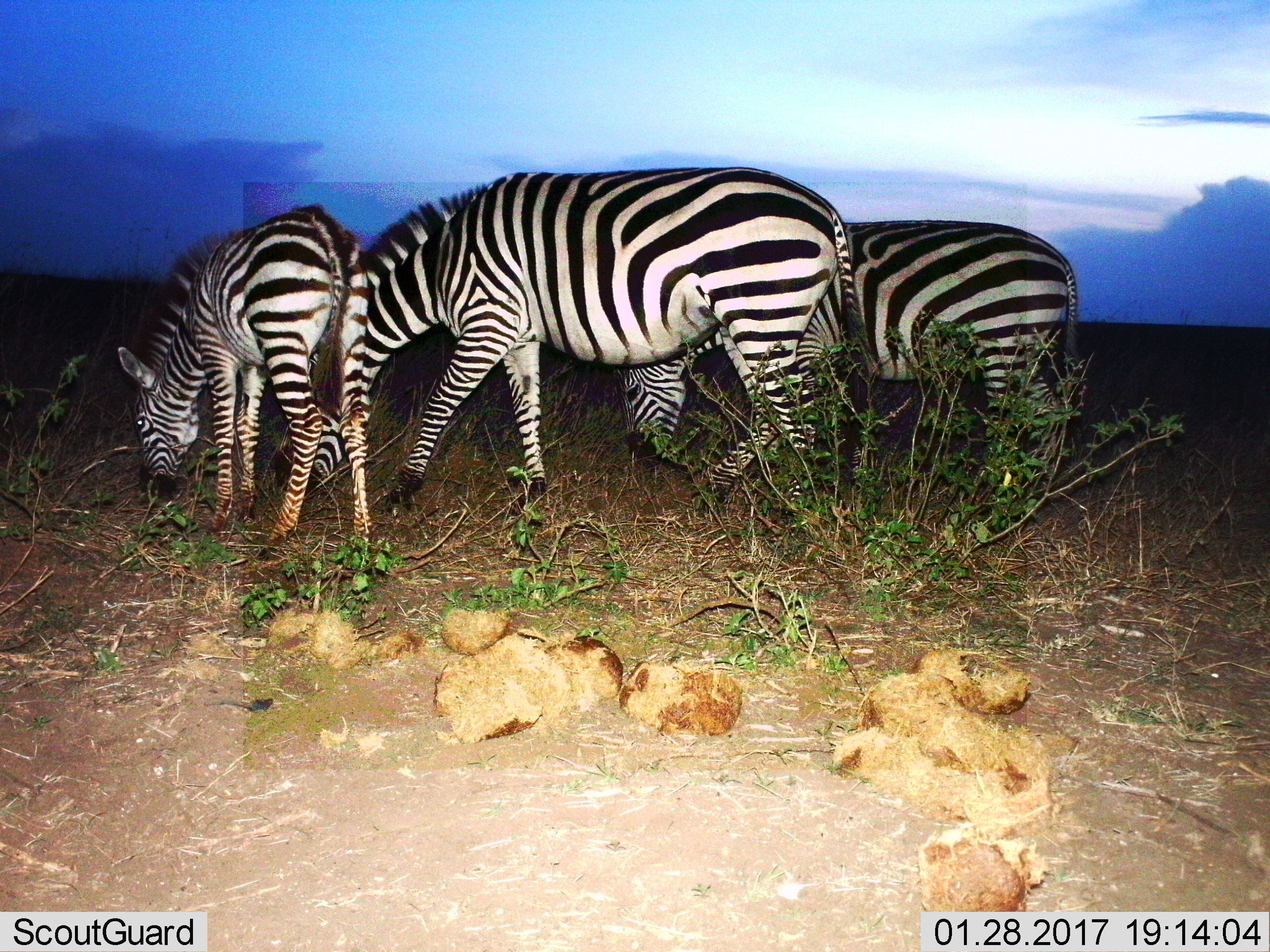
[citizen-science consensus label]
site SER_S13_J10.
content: unidentified animal